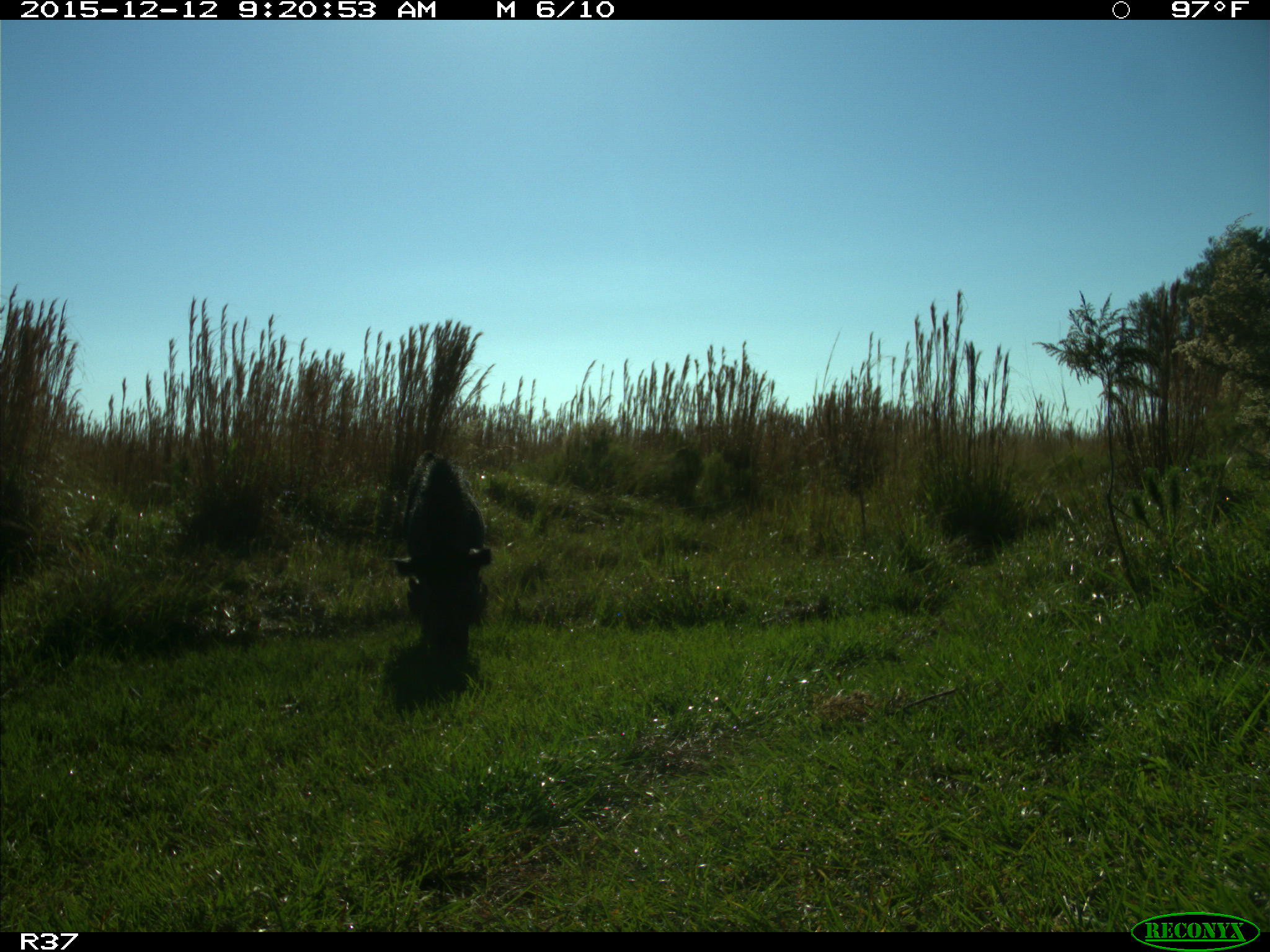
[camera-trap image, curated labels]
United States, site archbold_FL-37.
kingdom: Animalia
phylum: Chordata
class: Mammalia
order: Artiodactyla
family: Suidae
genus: Sus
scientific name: Sus scrofa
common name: wild boar